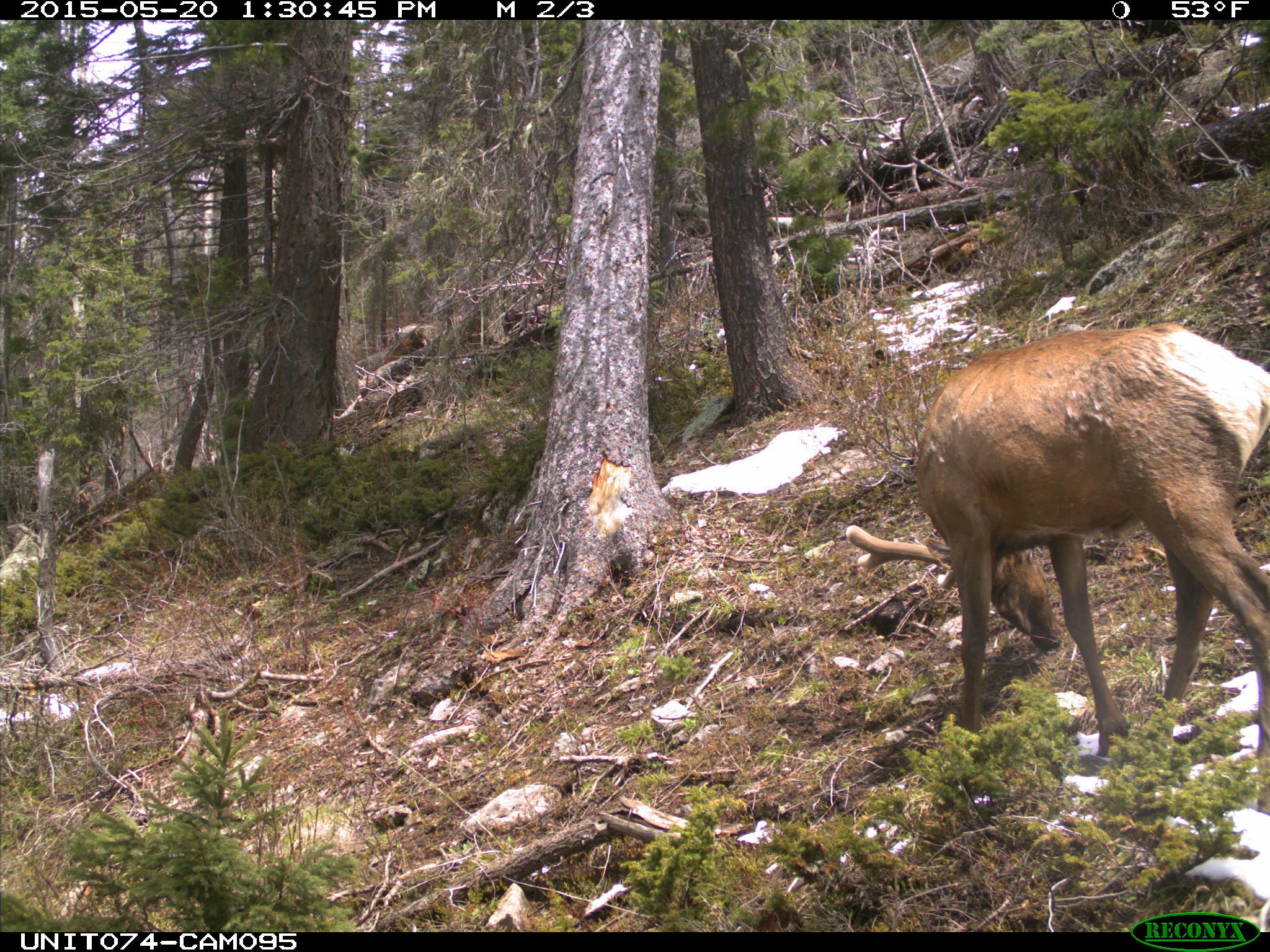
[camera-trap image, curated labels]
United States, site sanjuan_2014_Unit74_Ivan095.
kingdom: Animalia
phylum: Chordata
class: Mammalia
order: Artiodactyla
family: Cervidae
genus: Cervus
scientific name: Cervus elaphus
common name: red deer